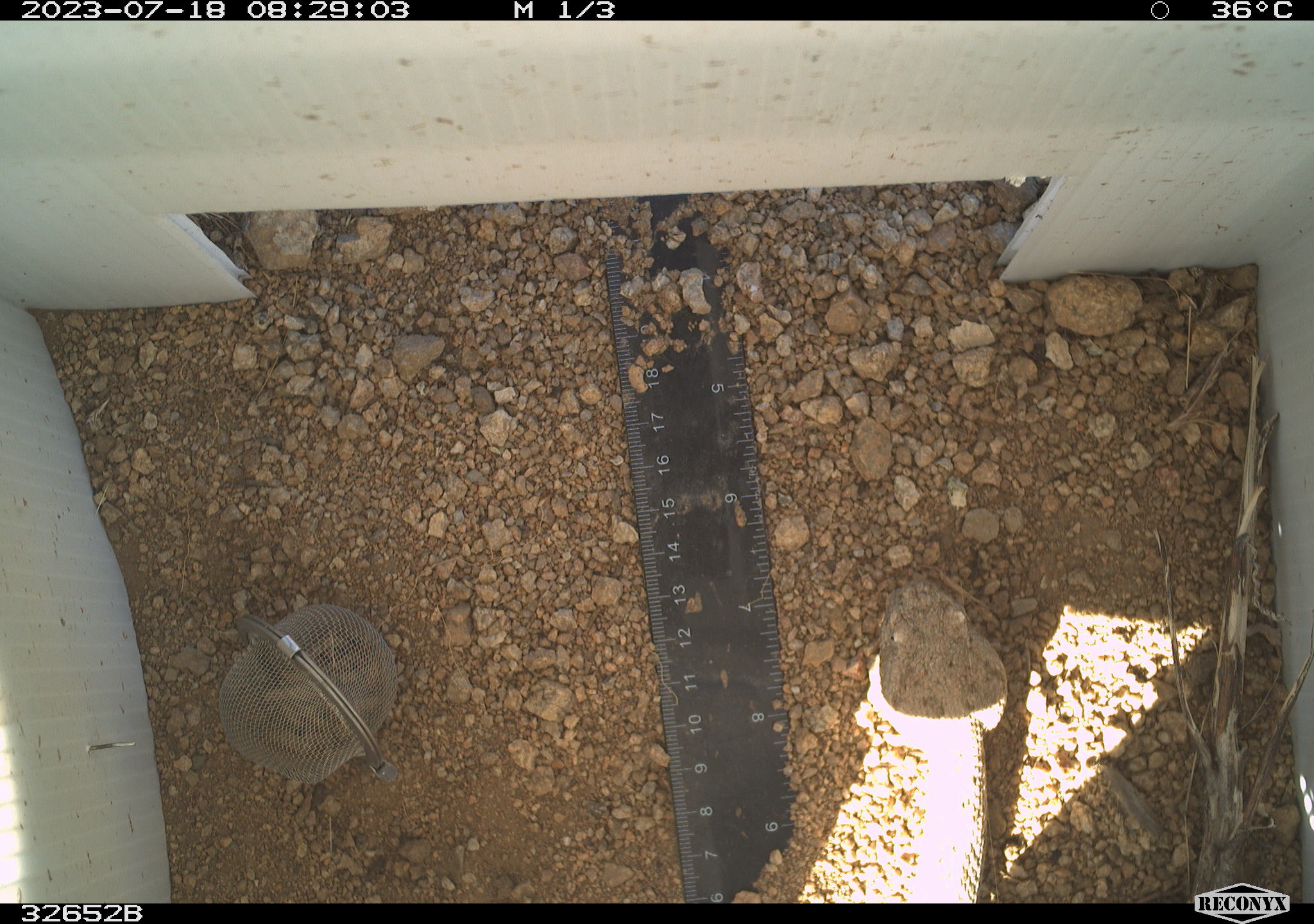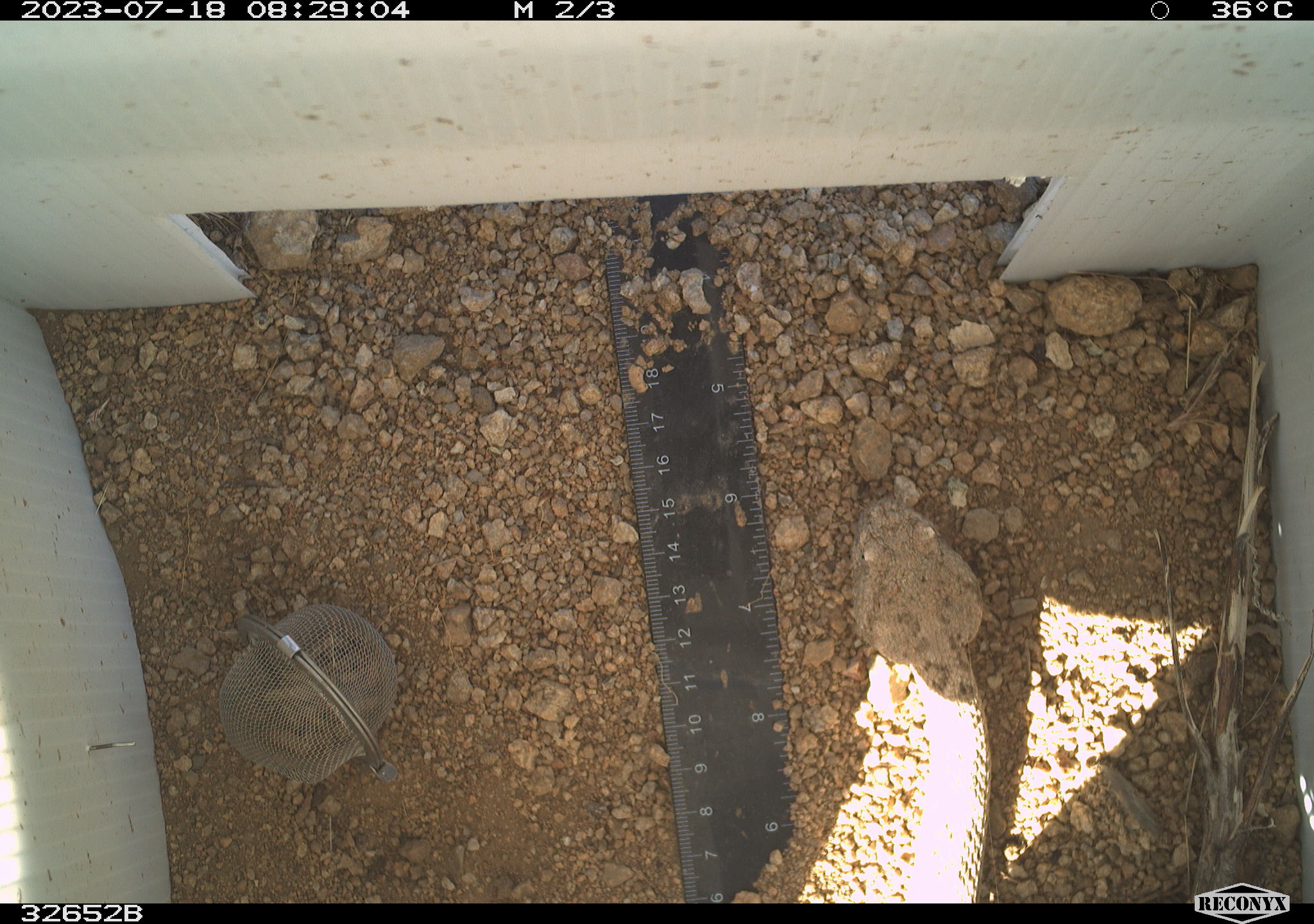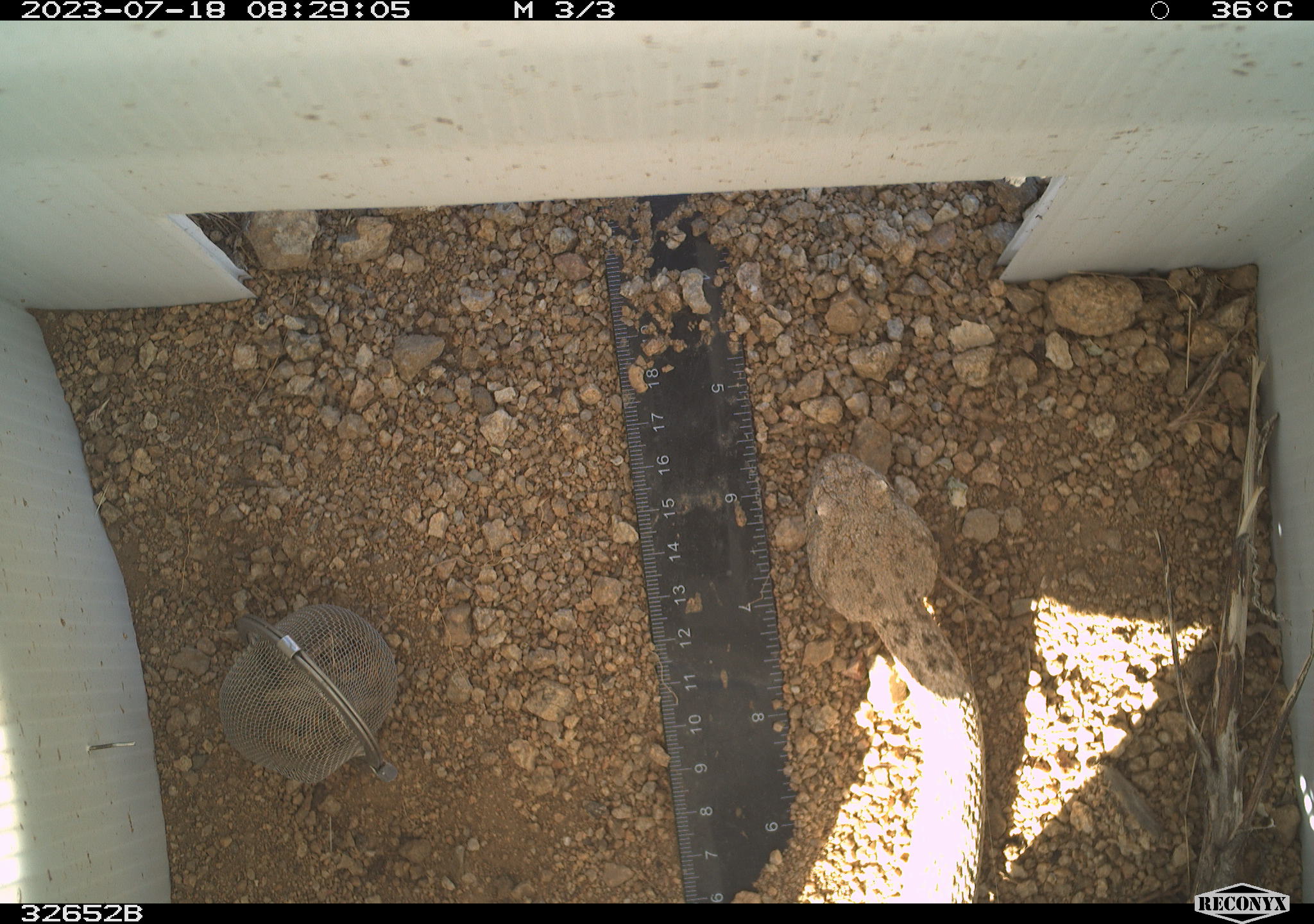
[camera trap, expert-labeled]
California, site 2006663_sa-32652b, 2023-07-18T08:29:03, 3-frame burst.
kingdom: Animalia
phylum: Chordata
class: Reptilia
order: Squamata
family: Viperidae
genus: Crotalus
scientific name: Crotalus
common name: rattlers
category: crotalus species